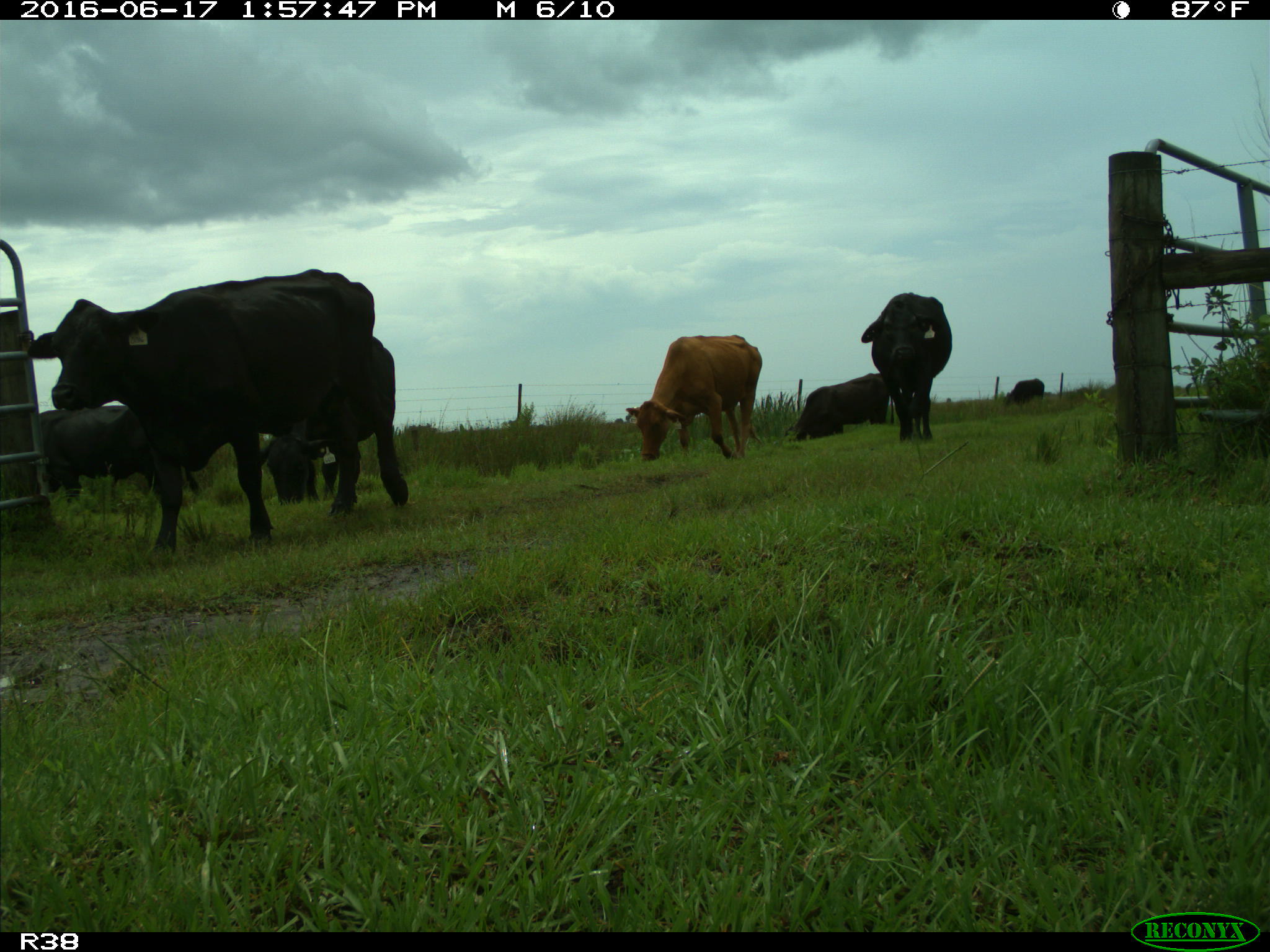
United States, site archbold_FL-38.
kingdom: Animalia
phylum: Chordata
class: Mammalia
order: Artiodactyla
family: Bovidae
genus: Bos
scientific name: Bos taurus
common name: domestic cow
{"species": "Bos taurus (domestic cow)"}